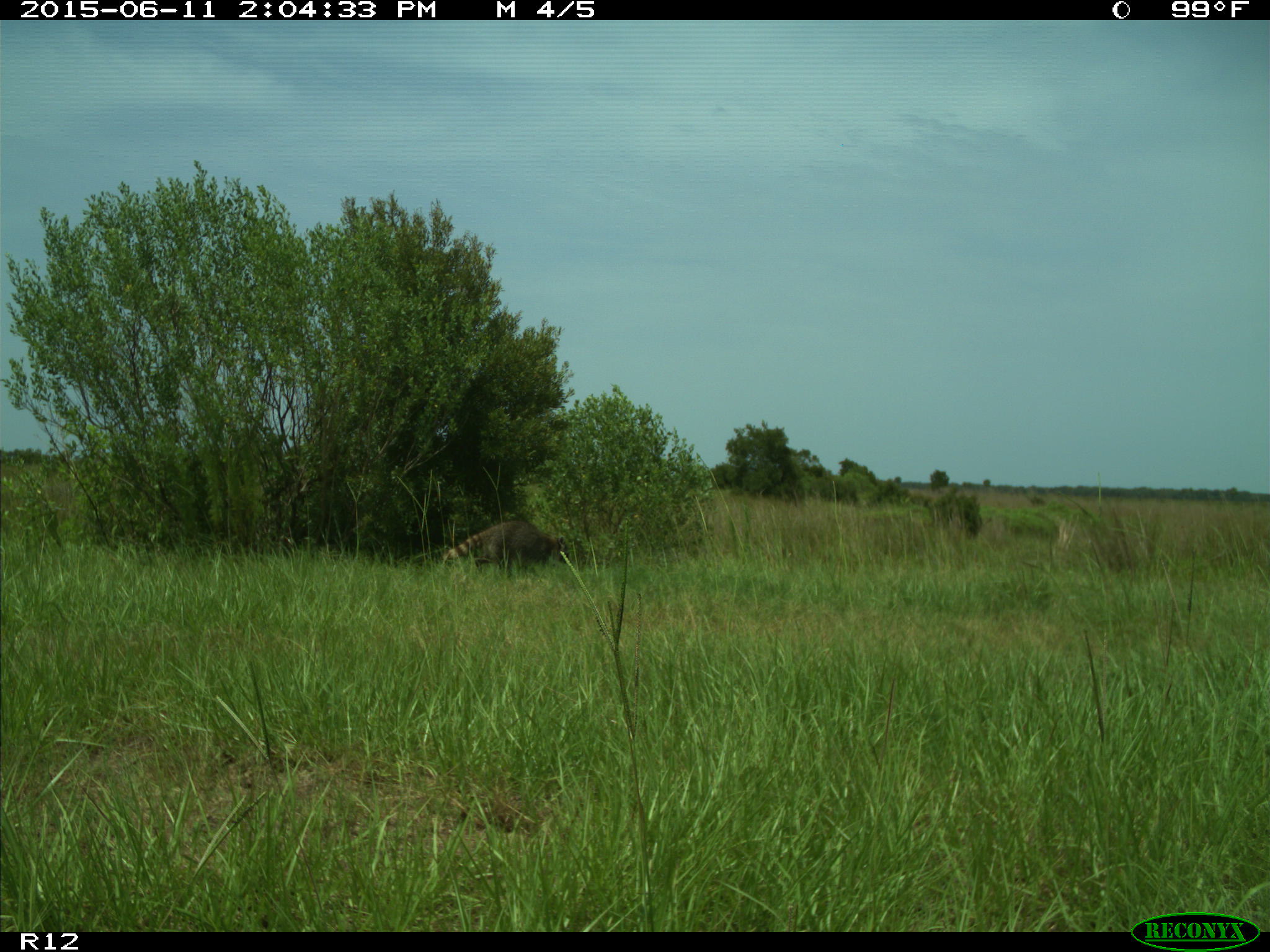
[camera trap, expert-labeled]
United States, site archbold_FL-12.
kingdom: Animalia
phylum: Chordata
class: Mammalia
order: Carnivora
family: Procyonidae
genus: Procyon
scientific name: Procyon lotor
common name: common raccoon